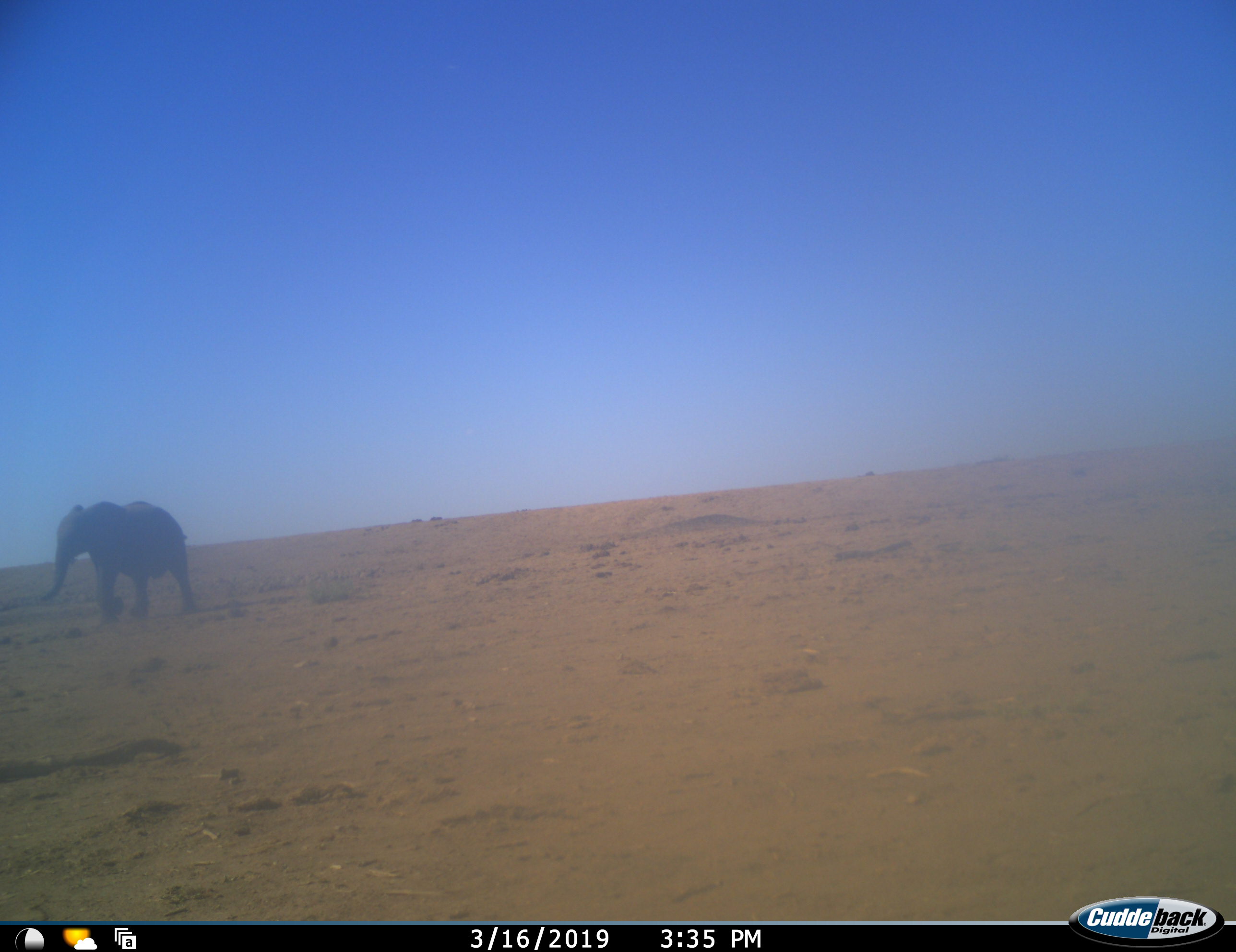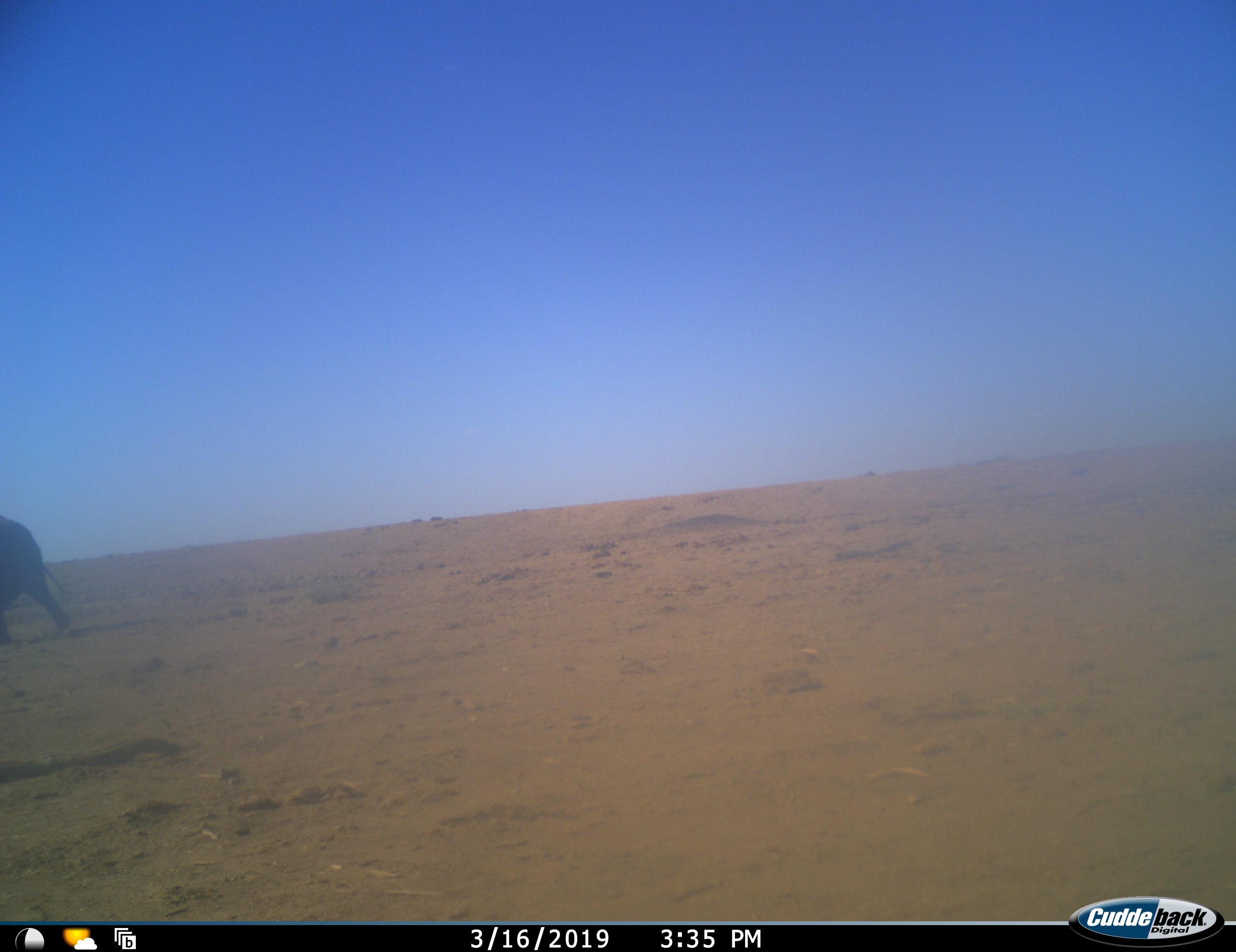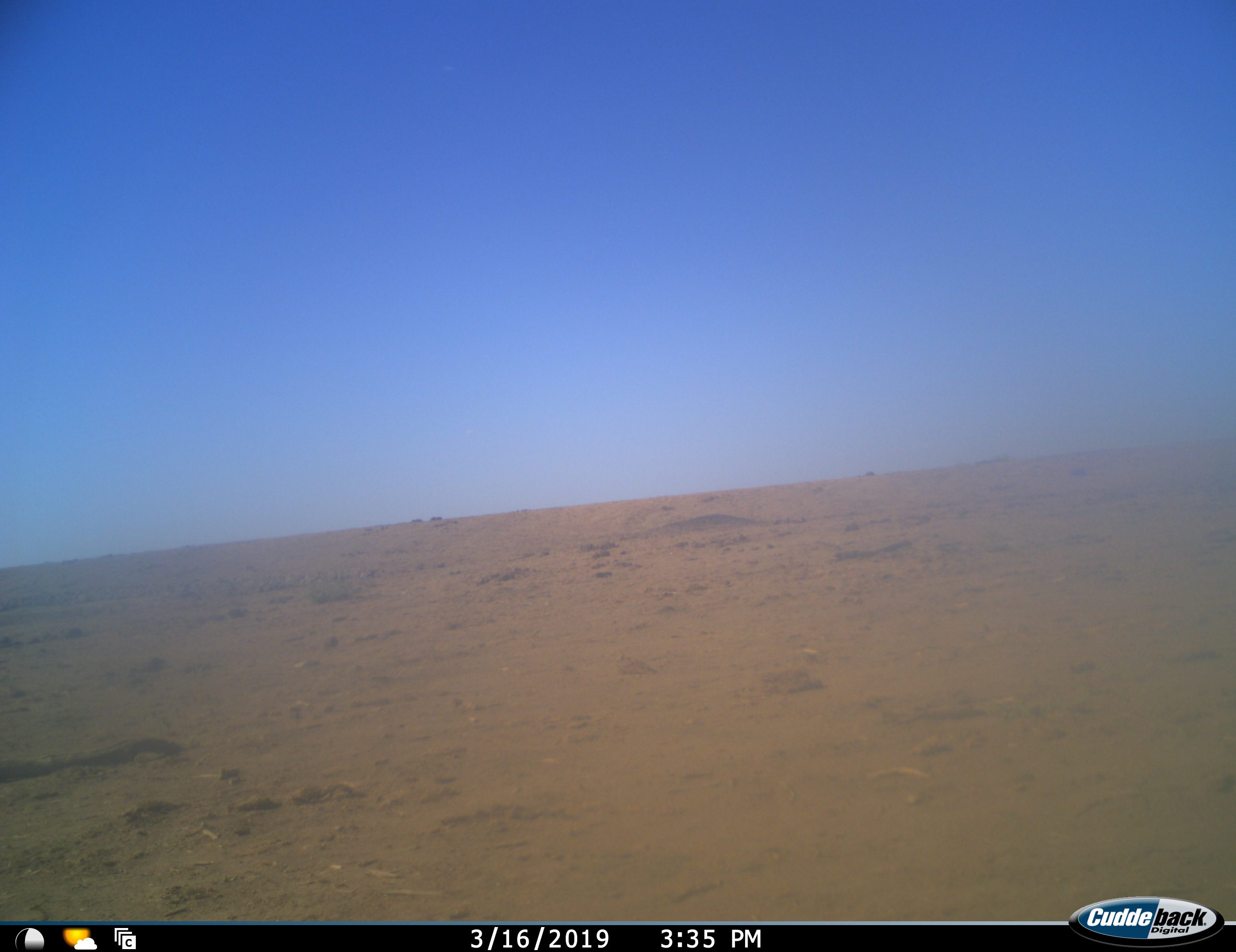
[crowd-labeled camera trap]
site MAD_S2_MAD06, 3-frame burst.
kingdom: Animalia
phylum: Chordata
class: Mammalia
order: Proboscidea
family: Elephantidae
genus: Loxodonta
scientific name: Loxodonta africana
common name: african bush elephant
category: elephant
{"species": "elephant (african bush elephant) (Loxodonta africana)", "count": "1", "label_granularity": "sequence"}